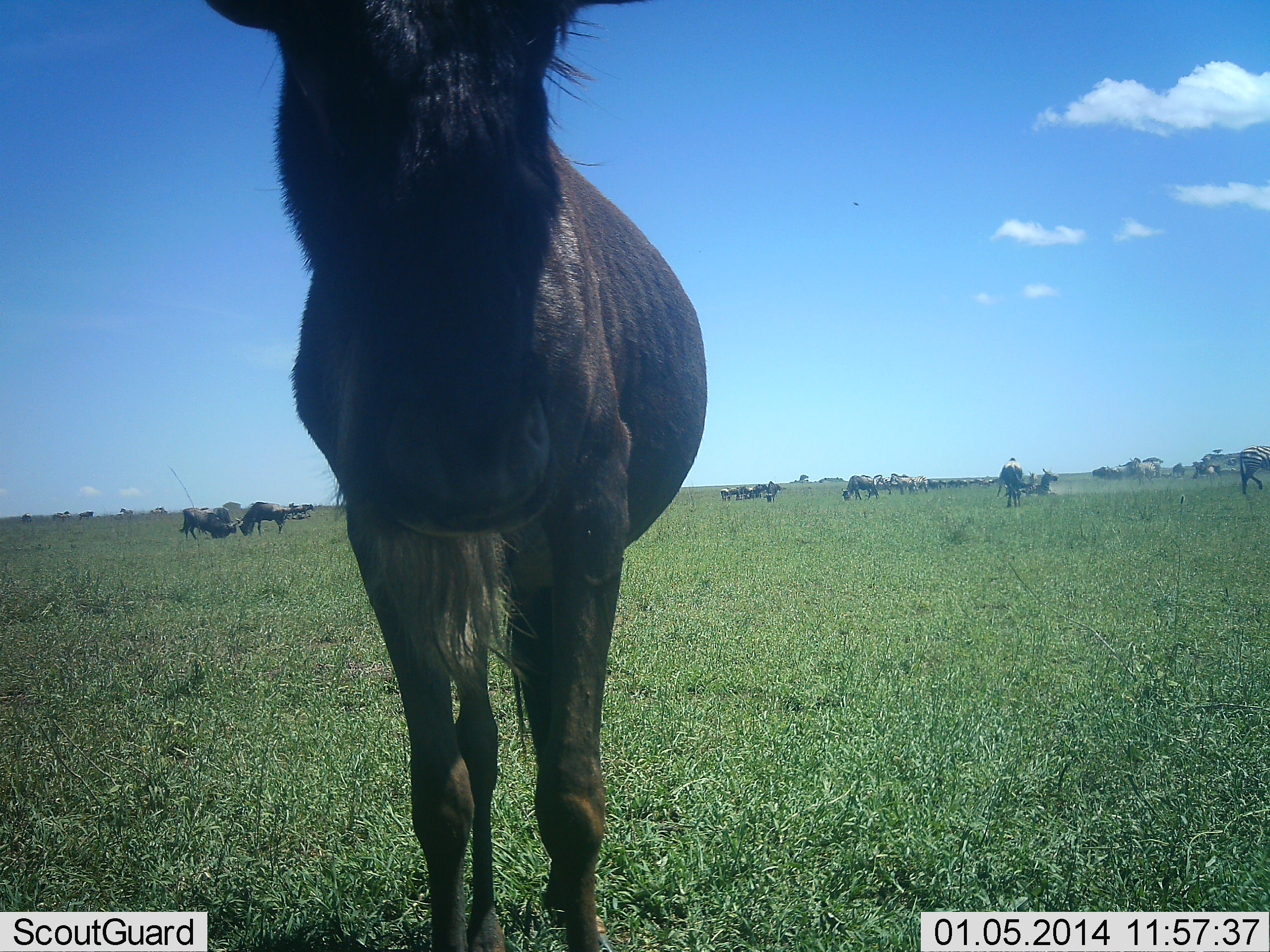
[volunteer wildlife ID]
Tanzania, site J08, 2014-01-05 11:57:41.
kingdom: Animalia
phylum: Chordata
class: Mammalia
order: Artiodactyla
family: Bovidae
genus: Connochaetes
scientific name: Connochaetes taurinus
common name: blue wildebeest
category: wildebeest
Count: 11-50.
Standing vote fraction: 92%.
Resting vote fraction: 8%.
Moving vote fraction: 15%.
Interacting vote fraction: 0%.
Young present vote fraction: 8%.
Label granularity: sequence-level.